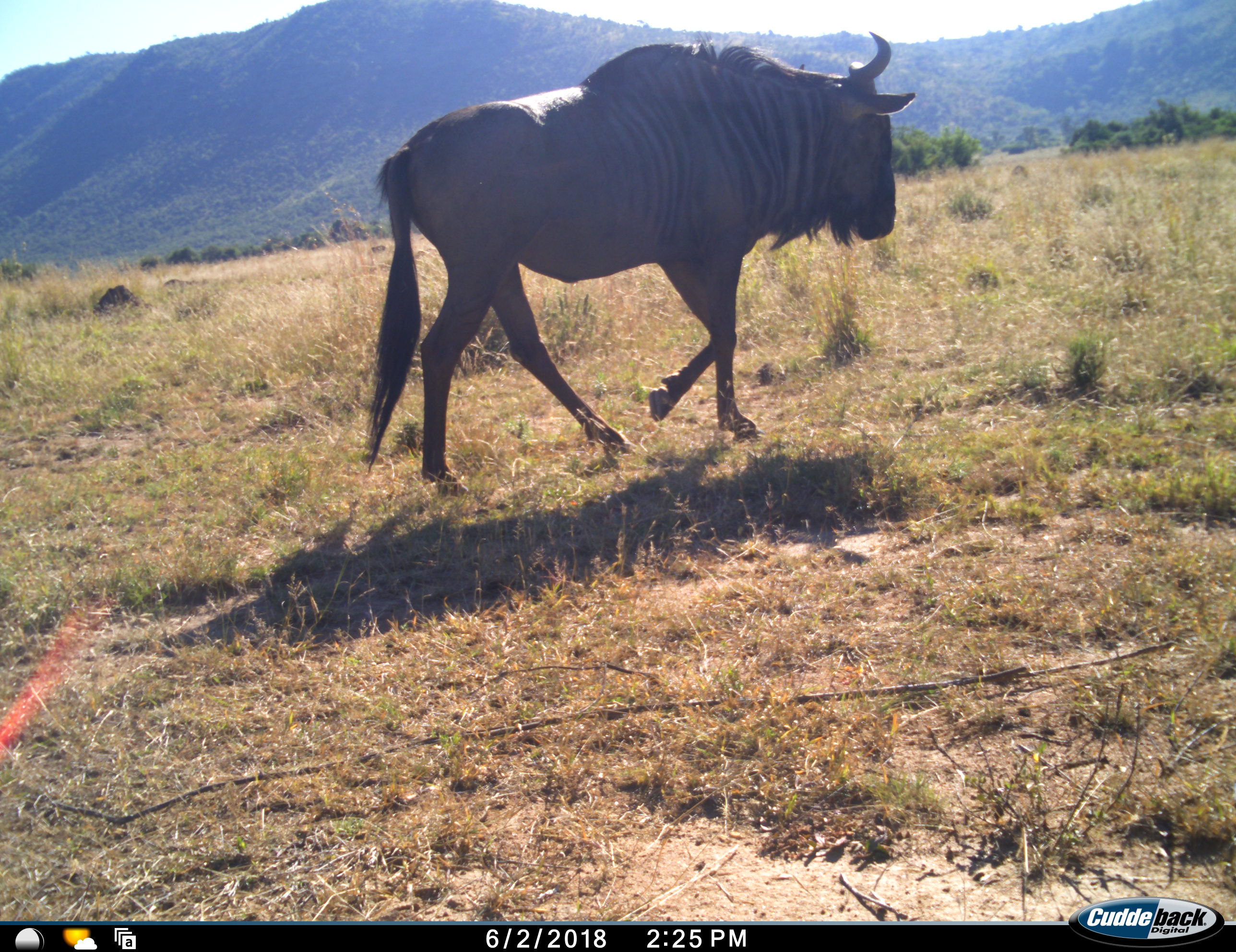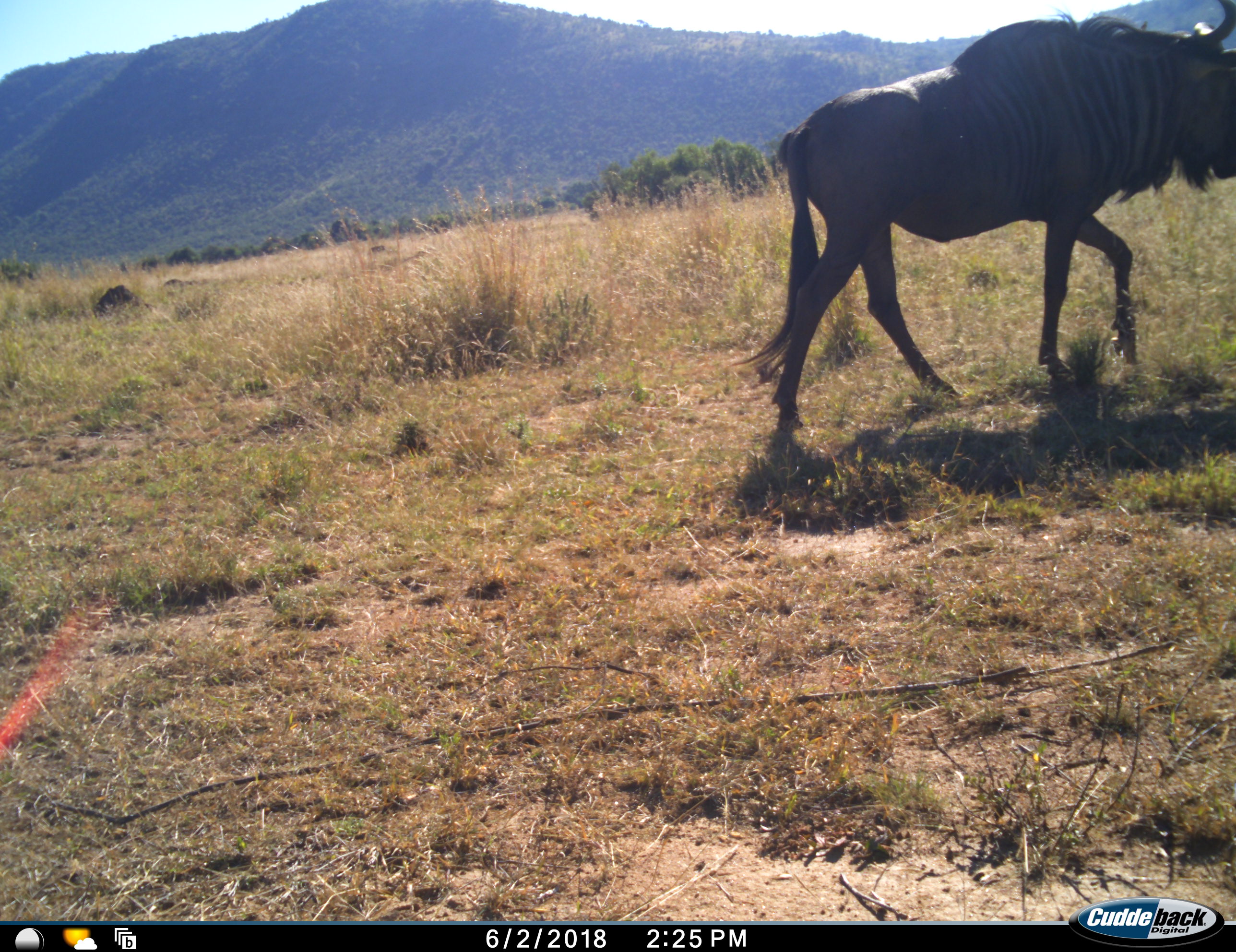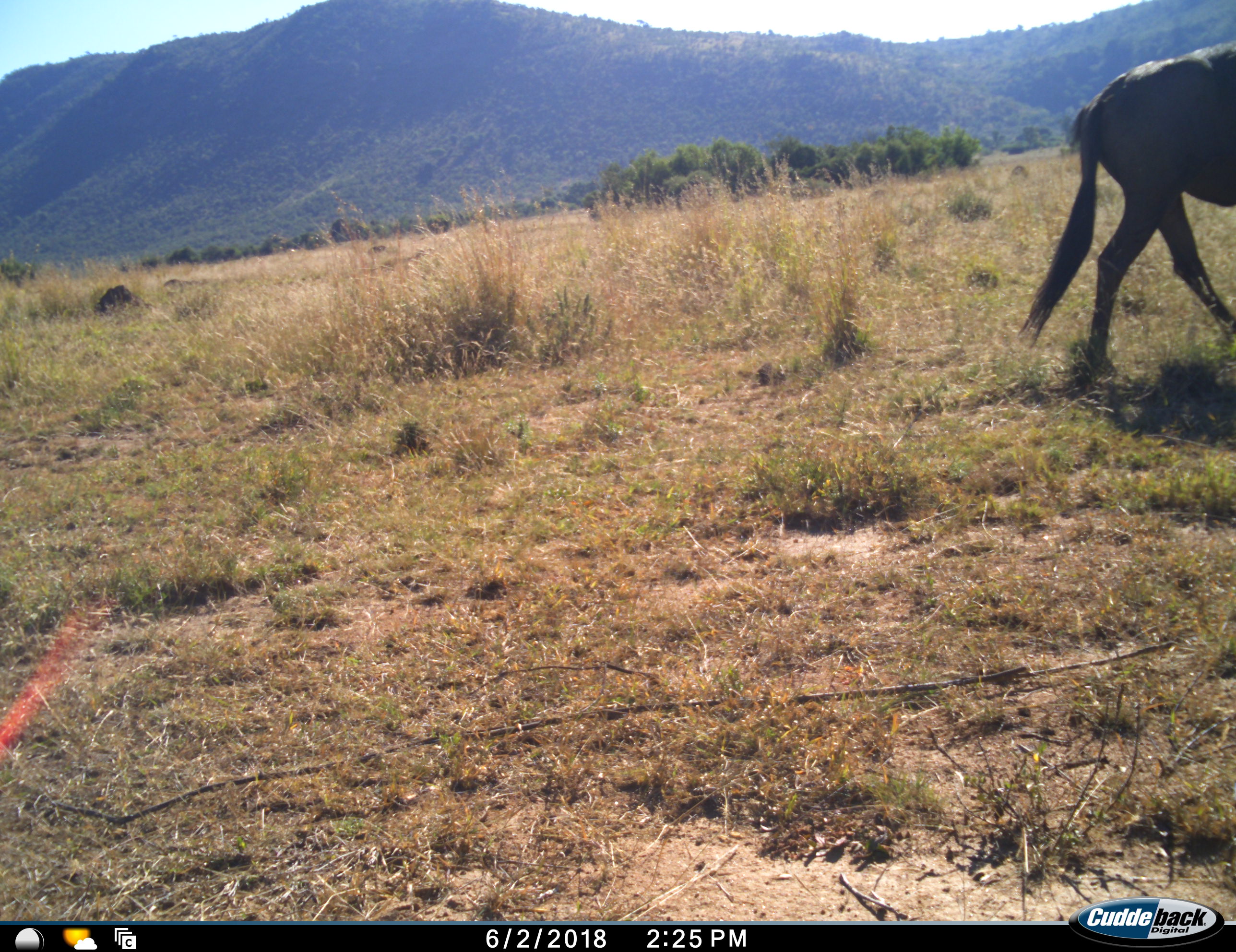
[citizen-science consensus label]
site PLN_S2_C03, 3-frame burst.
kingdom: Animalia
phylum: Chordata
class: Mammalia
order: Artiodactyla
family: Bovidae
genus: Connochaetes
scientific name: Connochaetes taurinus taurinus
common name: blue wildebeest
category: wildebeestblue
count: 1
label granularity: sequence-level